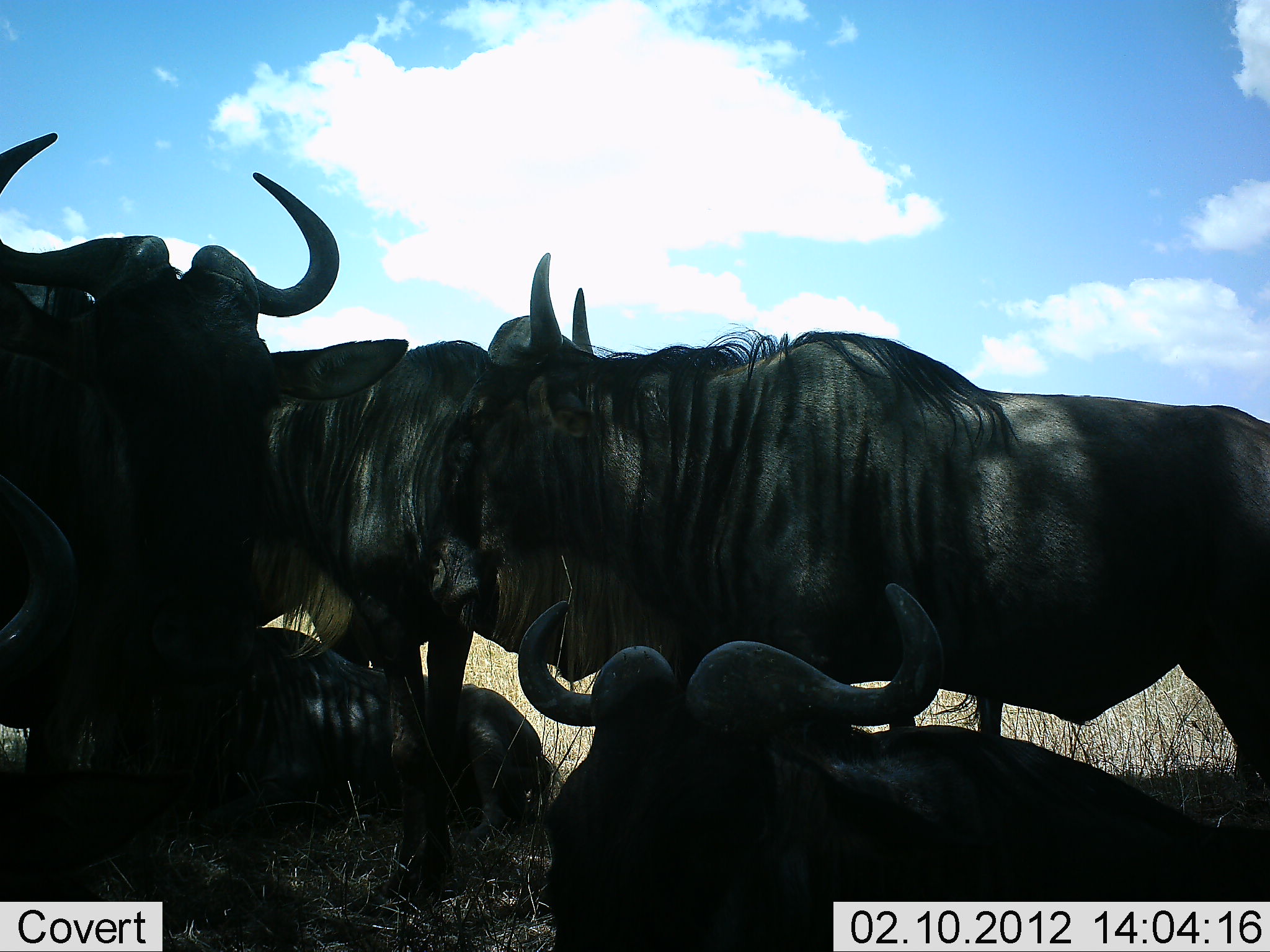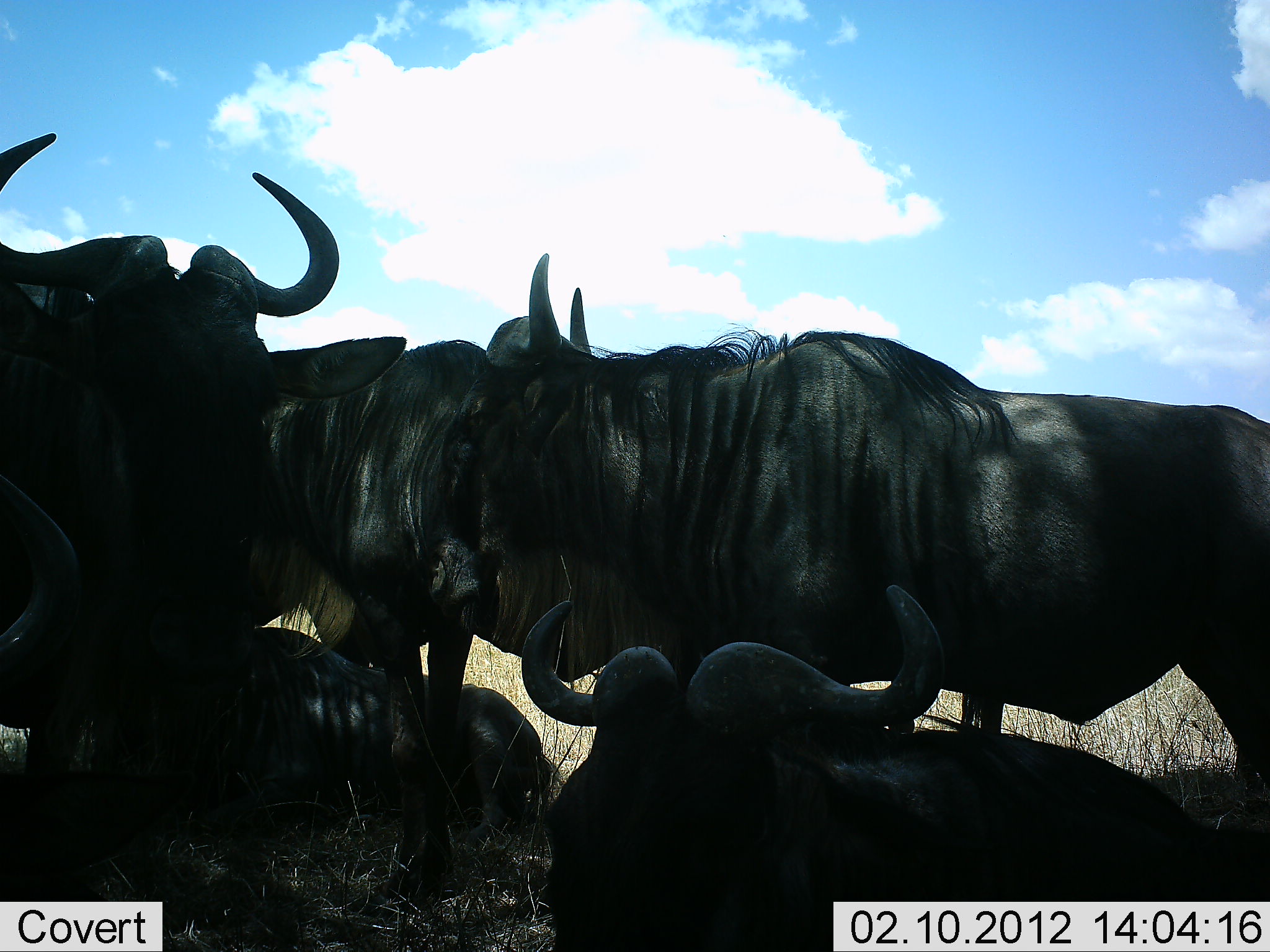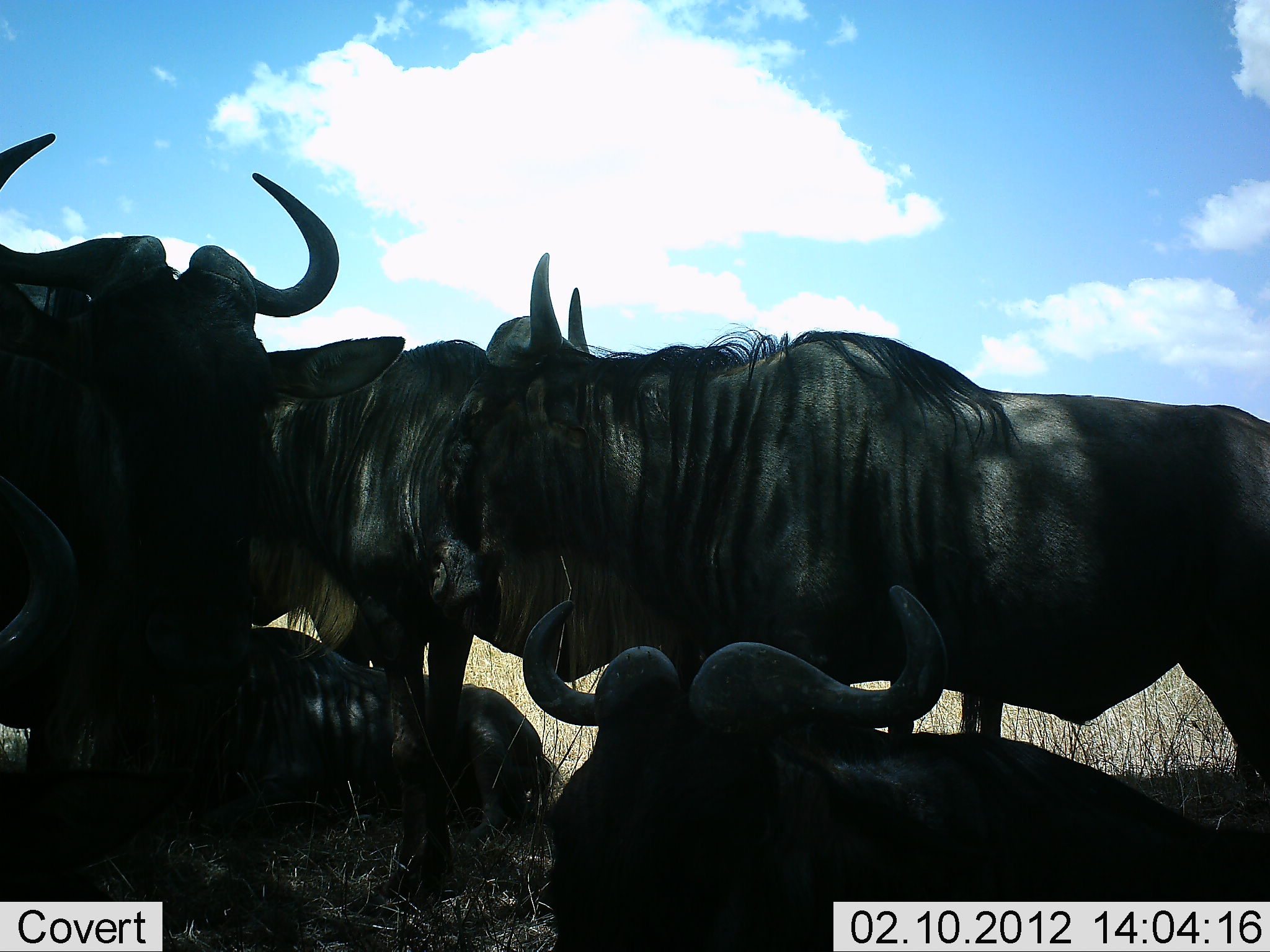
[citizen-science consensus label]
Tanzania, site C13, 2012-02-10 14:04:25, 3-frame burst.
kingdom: Animalia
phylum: Chordata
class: Mammalia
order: Artiodactyla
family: Bovidae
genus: Connochaetes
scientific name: Connochaetes taurinus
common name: blue wildebeest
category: wildebeest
Wildebeest (blue wildebeest) (Connochaetes taurinus), count 6. Behavior (volunteer vote fractions): standing 75%, resting 94%, moving 0%, interacting 6%. Young present (vote fraction): 0%. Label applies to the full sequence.